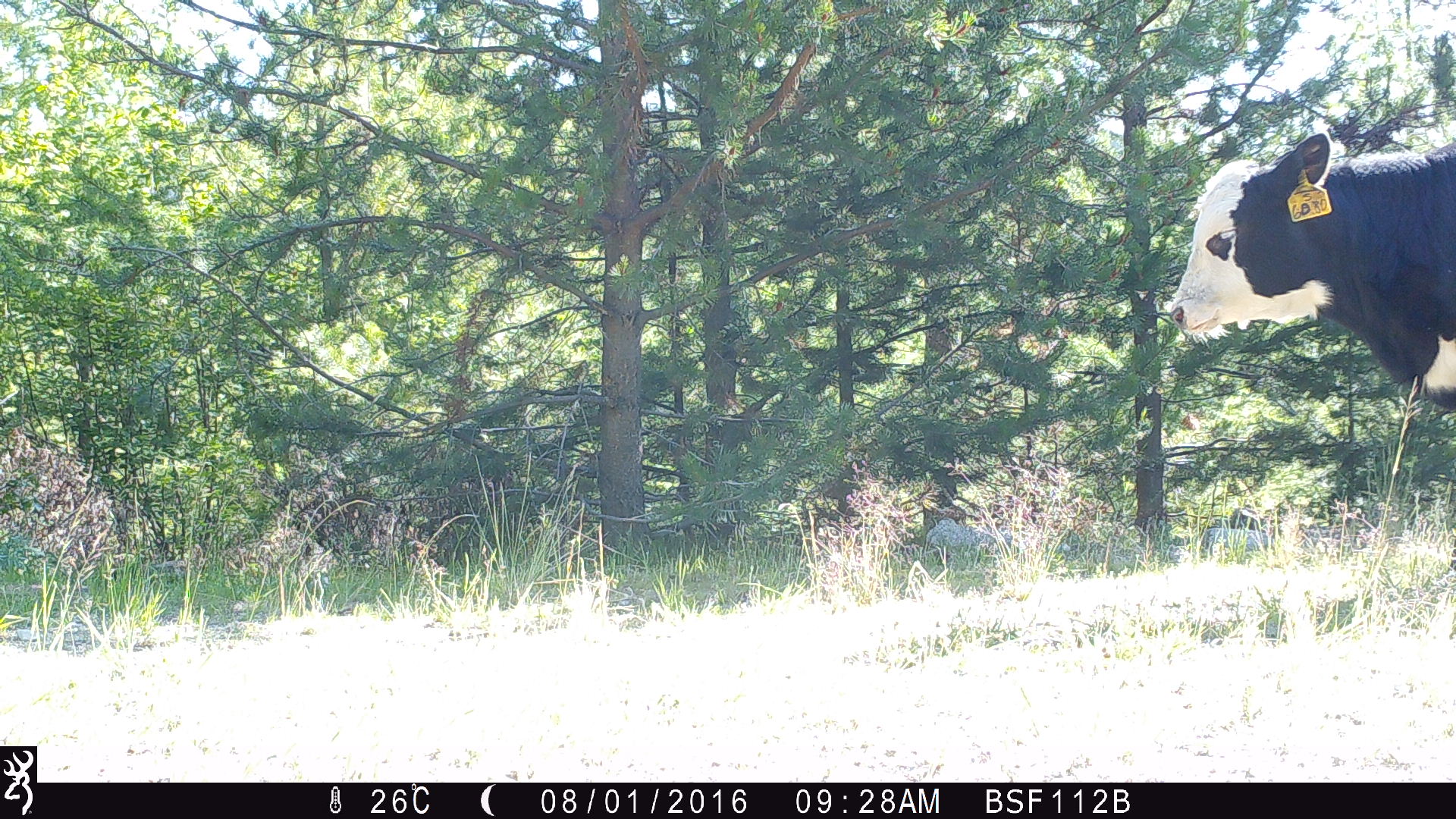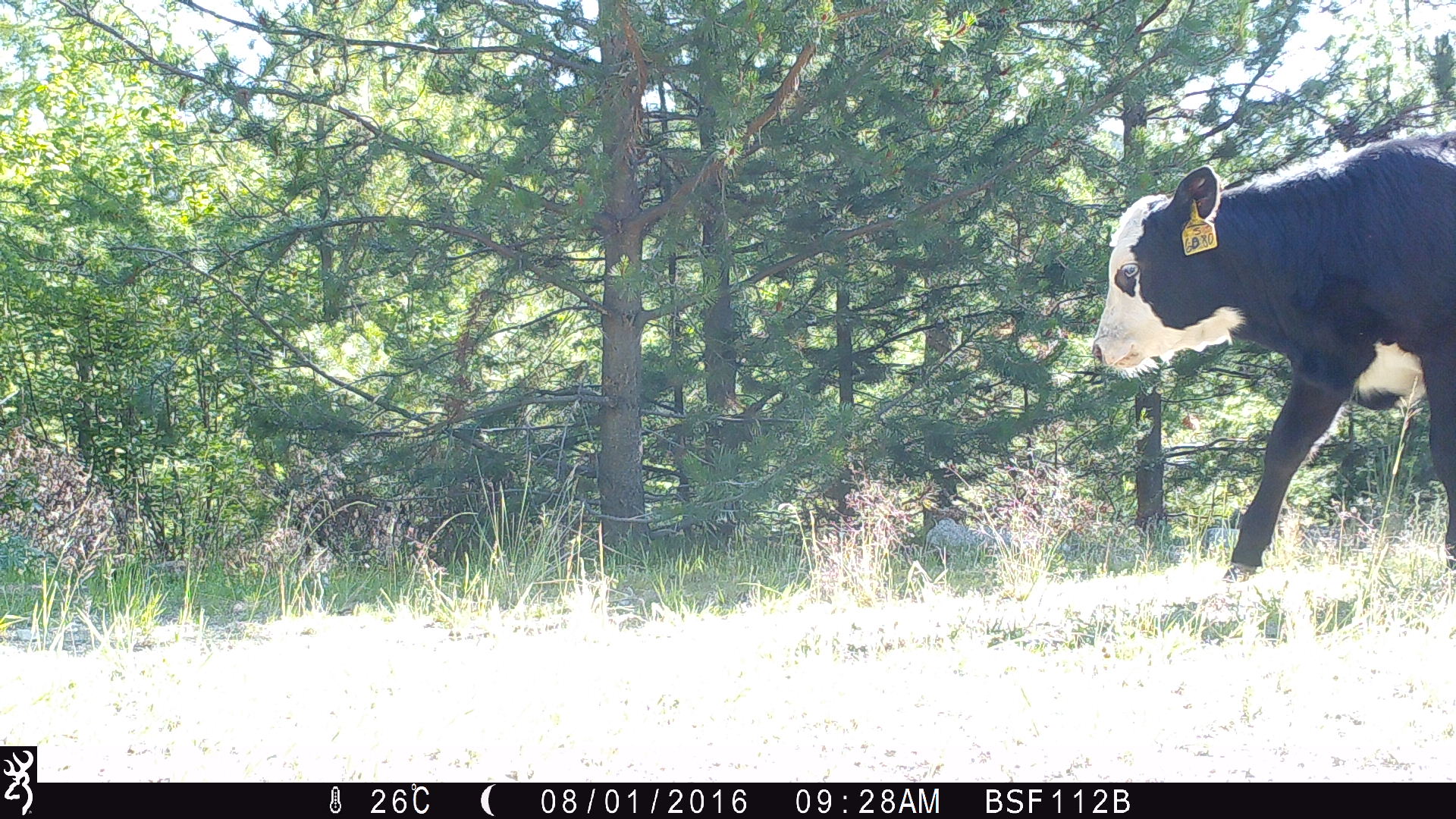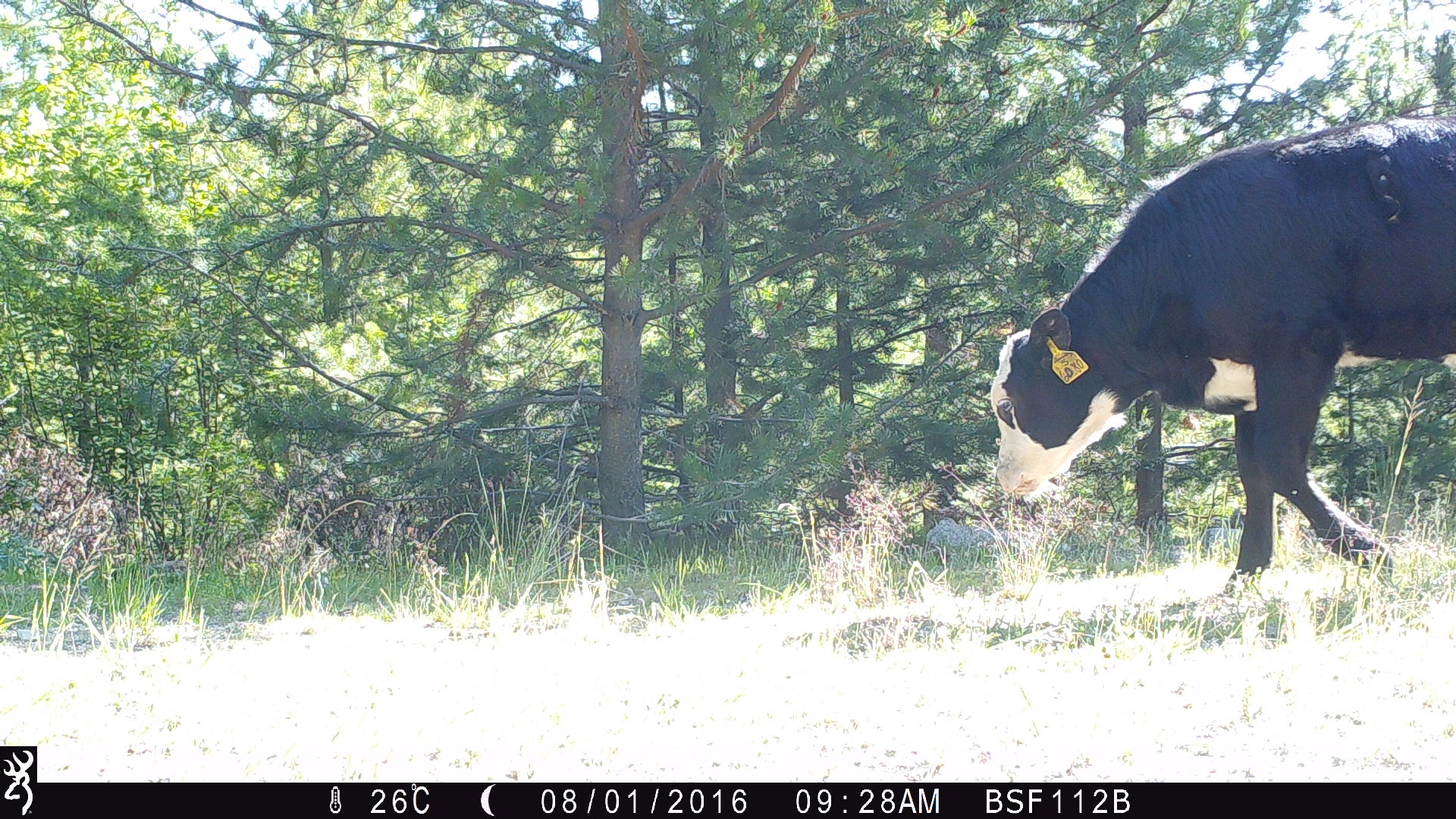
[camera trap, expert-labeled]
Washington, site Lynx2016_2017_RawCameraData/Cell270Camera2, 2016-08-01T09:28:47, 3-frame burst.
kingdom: Animalia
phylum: Chordata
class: Mammalia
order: Artiodactyla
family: Bovidae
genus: Bos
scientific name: Bos taurus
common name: domestic cattle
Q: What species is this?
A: Domestic cattle (Bos taurus).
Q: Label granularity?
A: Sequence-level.